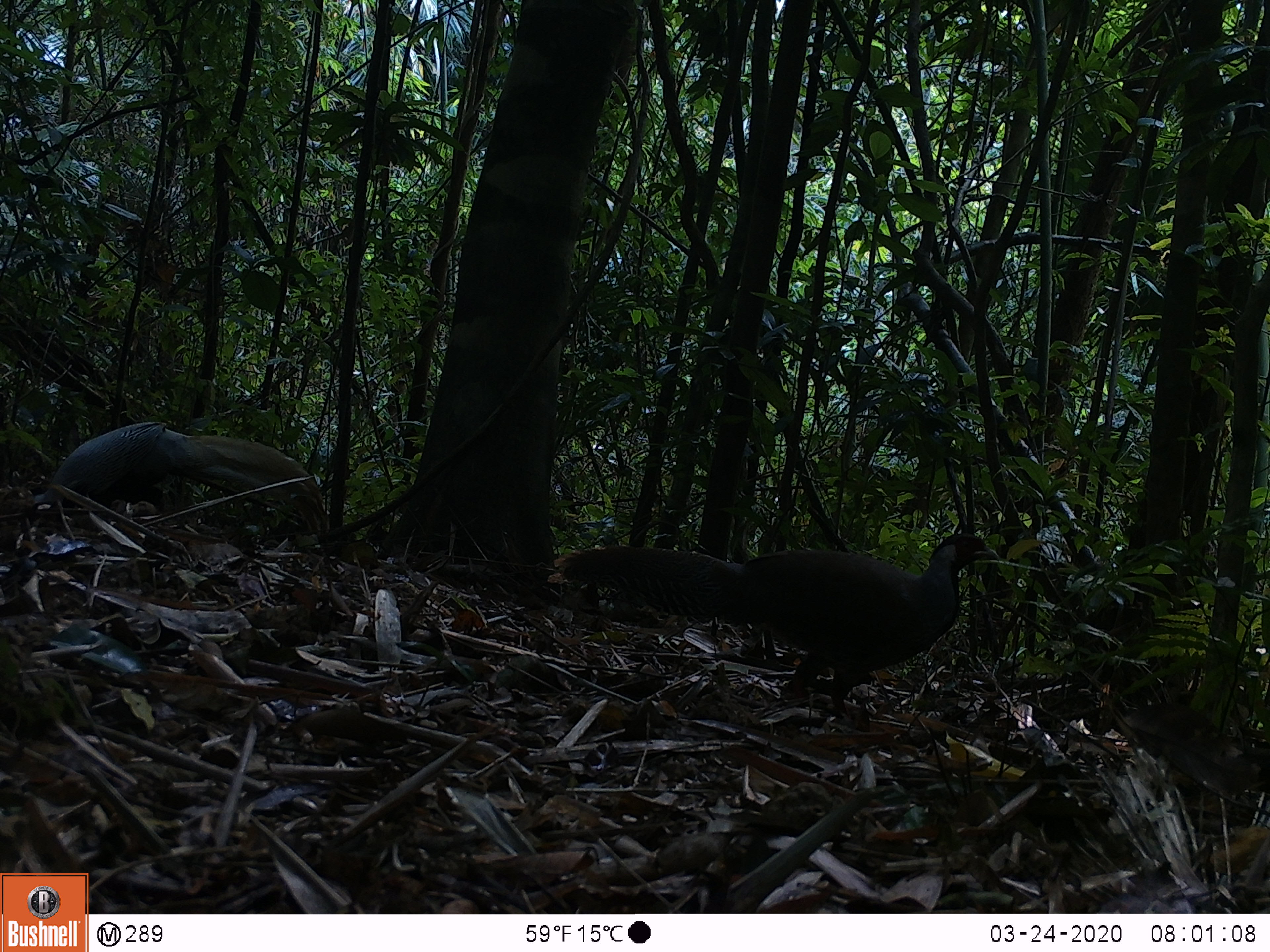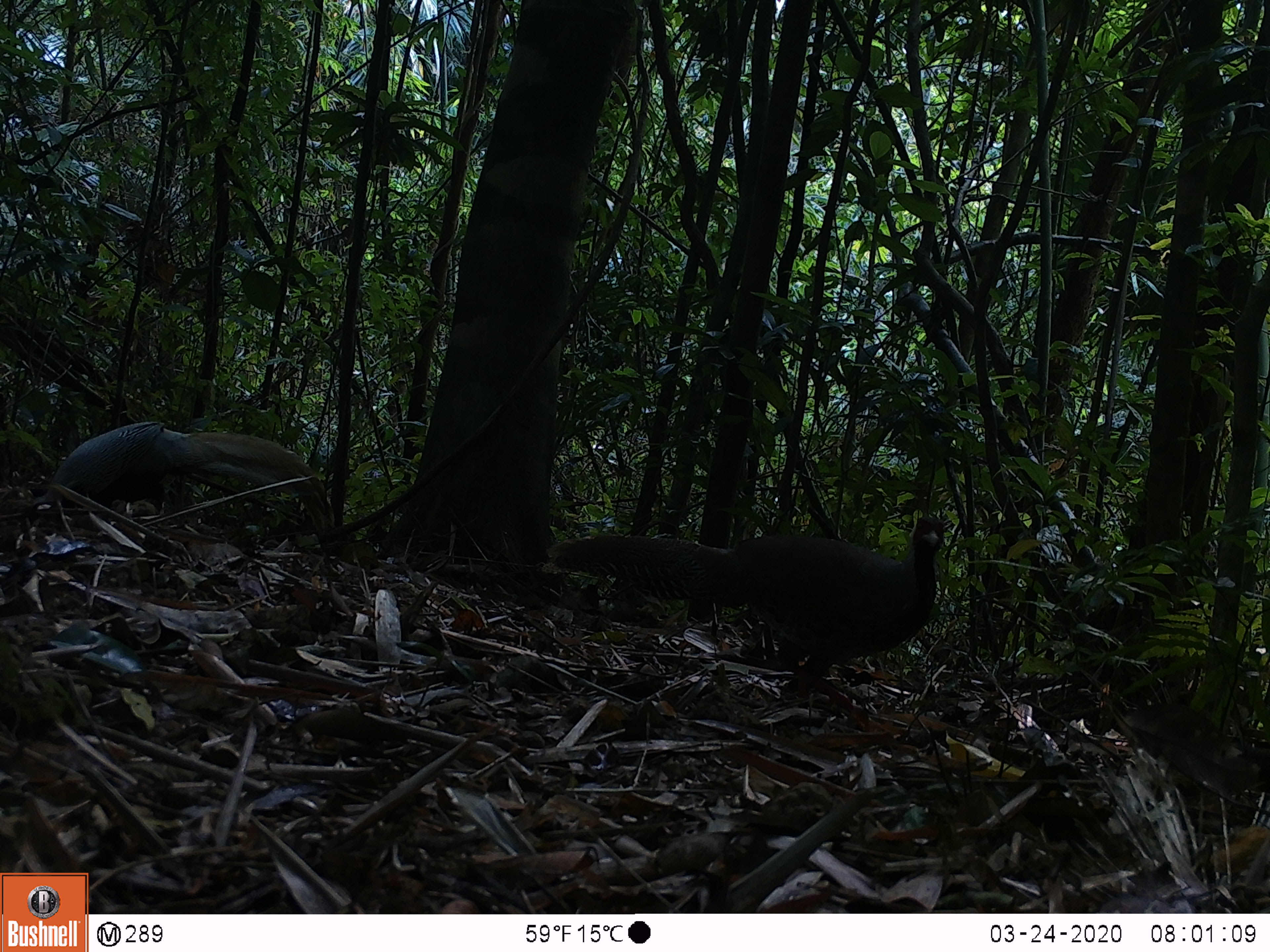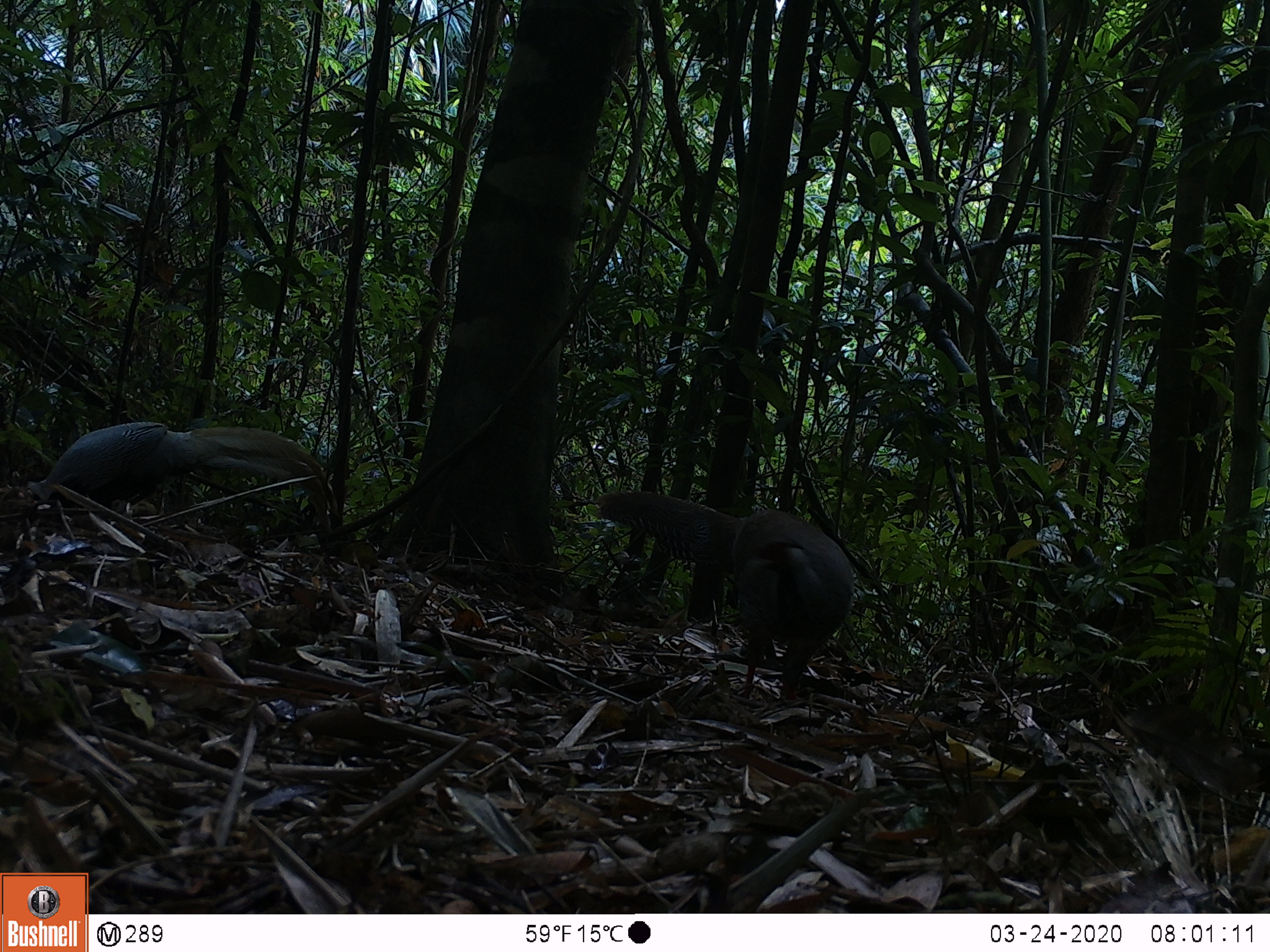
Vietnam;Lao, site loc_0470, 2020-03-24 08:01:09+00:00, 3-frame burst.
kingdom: Animalia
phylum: Chordata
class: Aves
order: Galliformes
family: Phasianidae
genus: Lophura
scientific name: Lophura nycthemera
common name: silver pheasant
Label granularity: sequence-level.